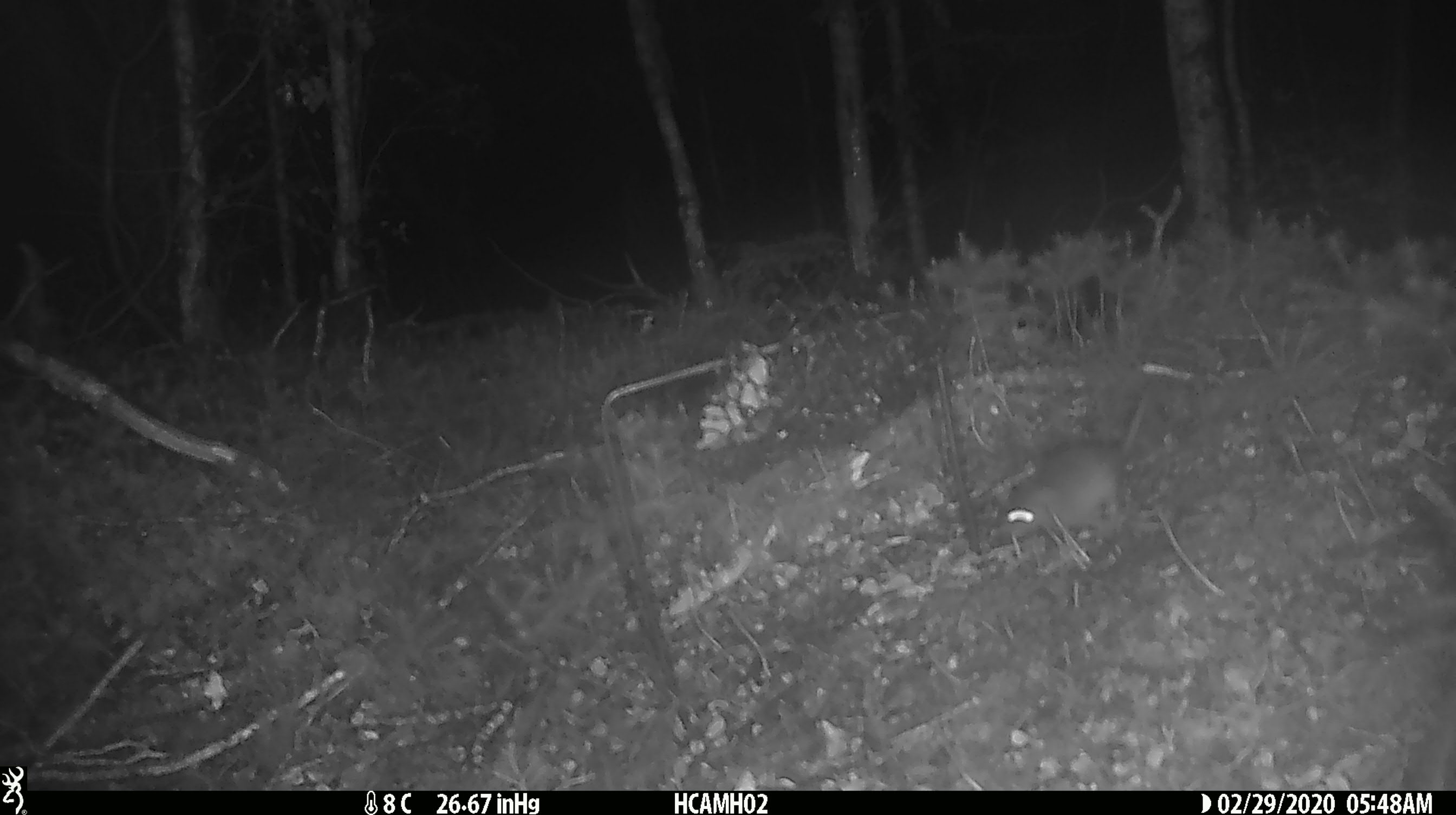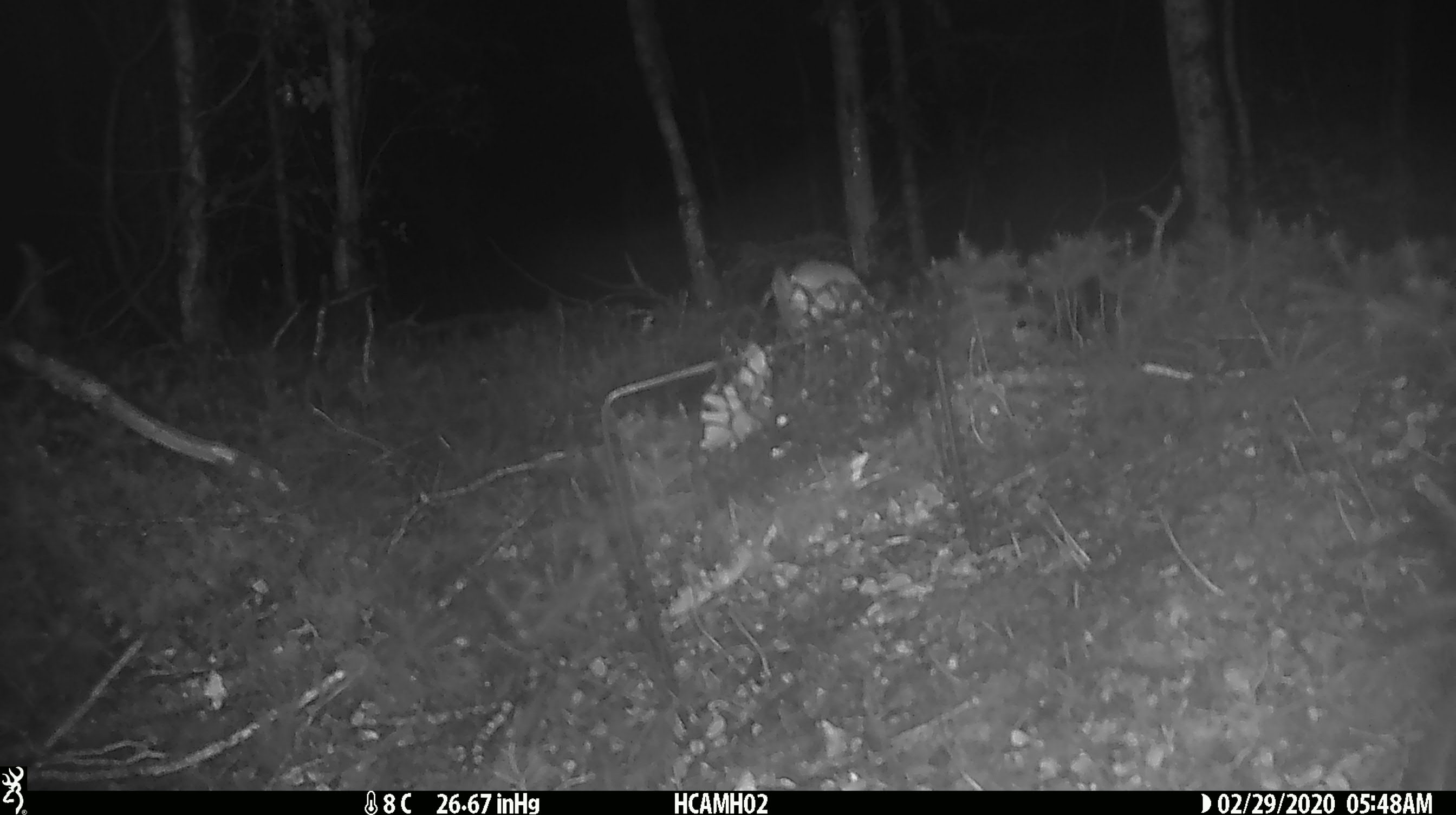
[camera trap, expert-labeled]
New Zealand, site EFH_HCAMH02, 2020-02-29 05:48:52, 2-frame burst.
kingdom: Animalia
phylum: Chordata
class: Mammalia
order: Rodentia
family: Muridae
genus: Mus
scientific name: Mus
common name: mouse